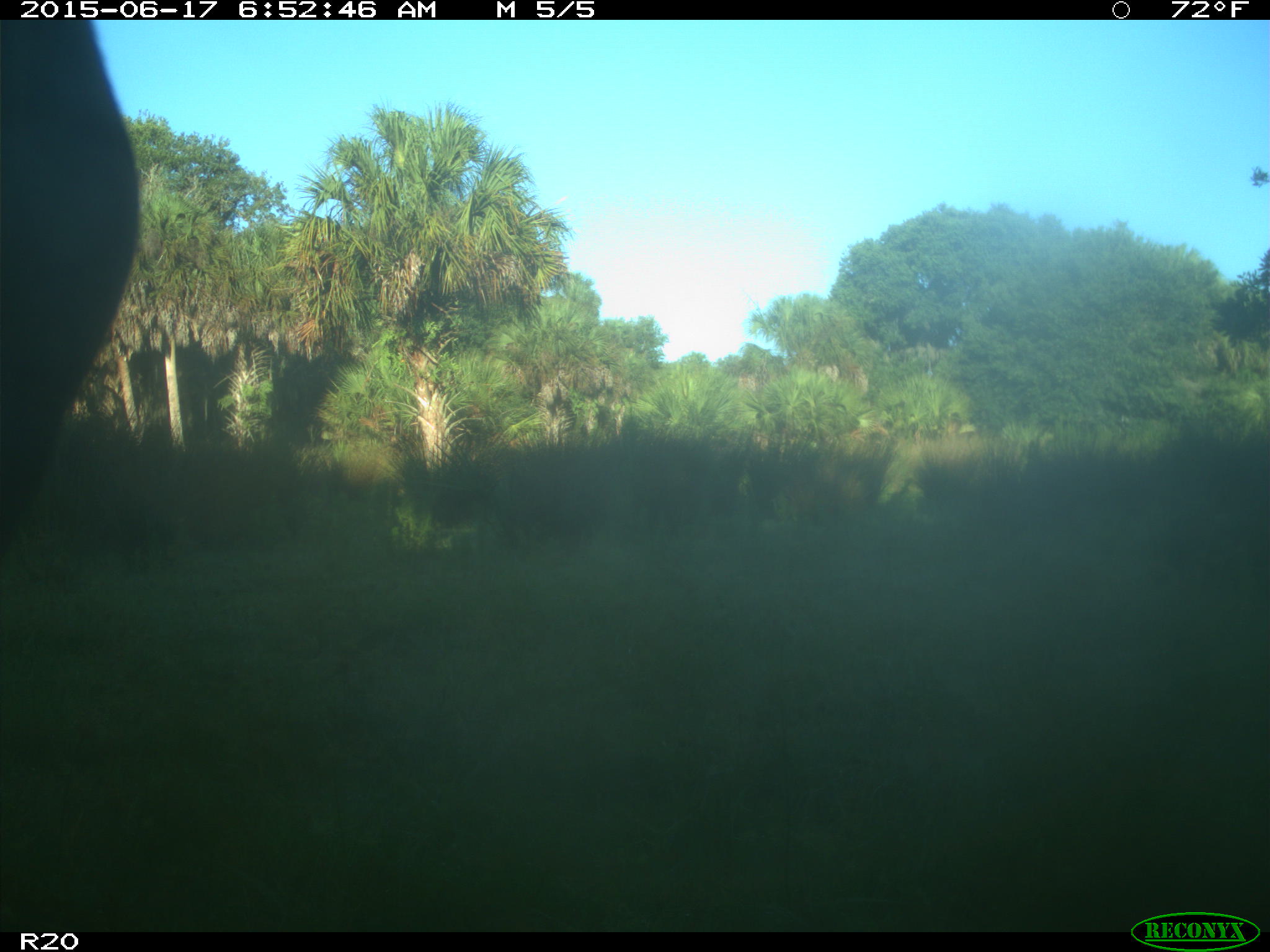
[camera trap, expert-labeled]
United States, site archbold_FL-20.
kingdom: Animalia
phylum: Chordata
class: Mammalia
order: Artiodactyla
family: Bovidae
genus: Bos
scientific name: Bos taurus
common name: domestic cow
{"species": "Bos taurus (domestic cow)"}